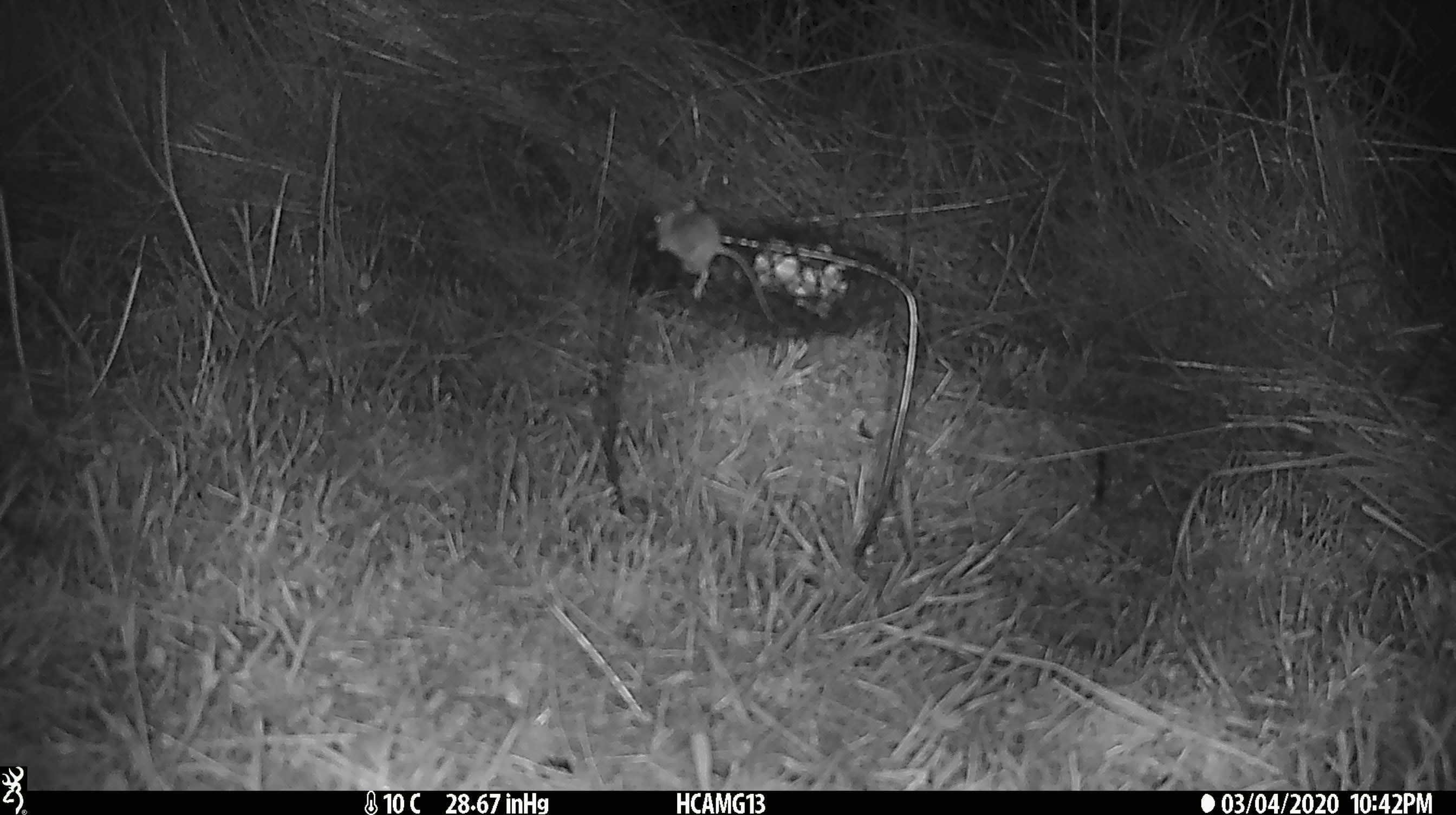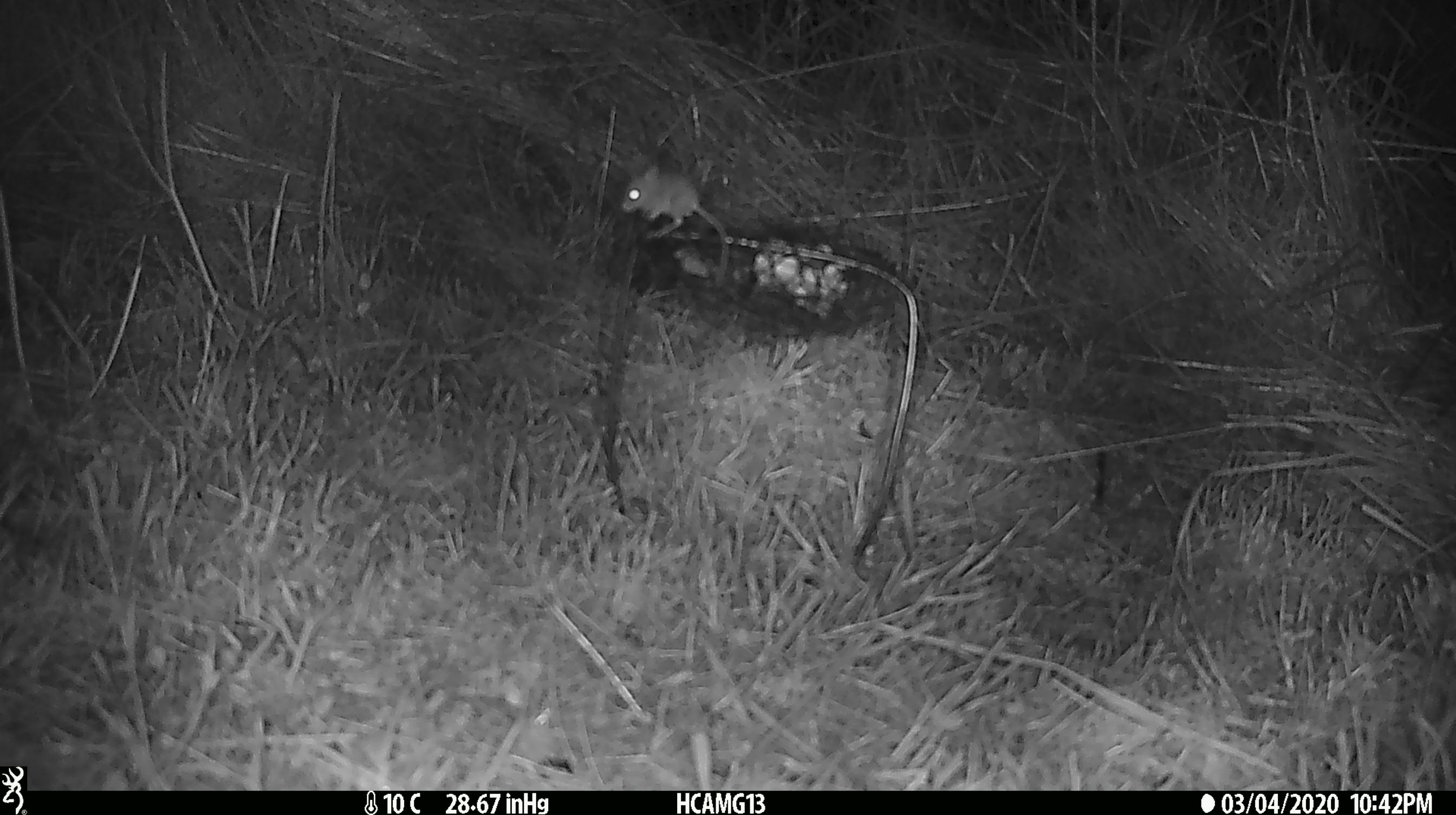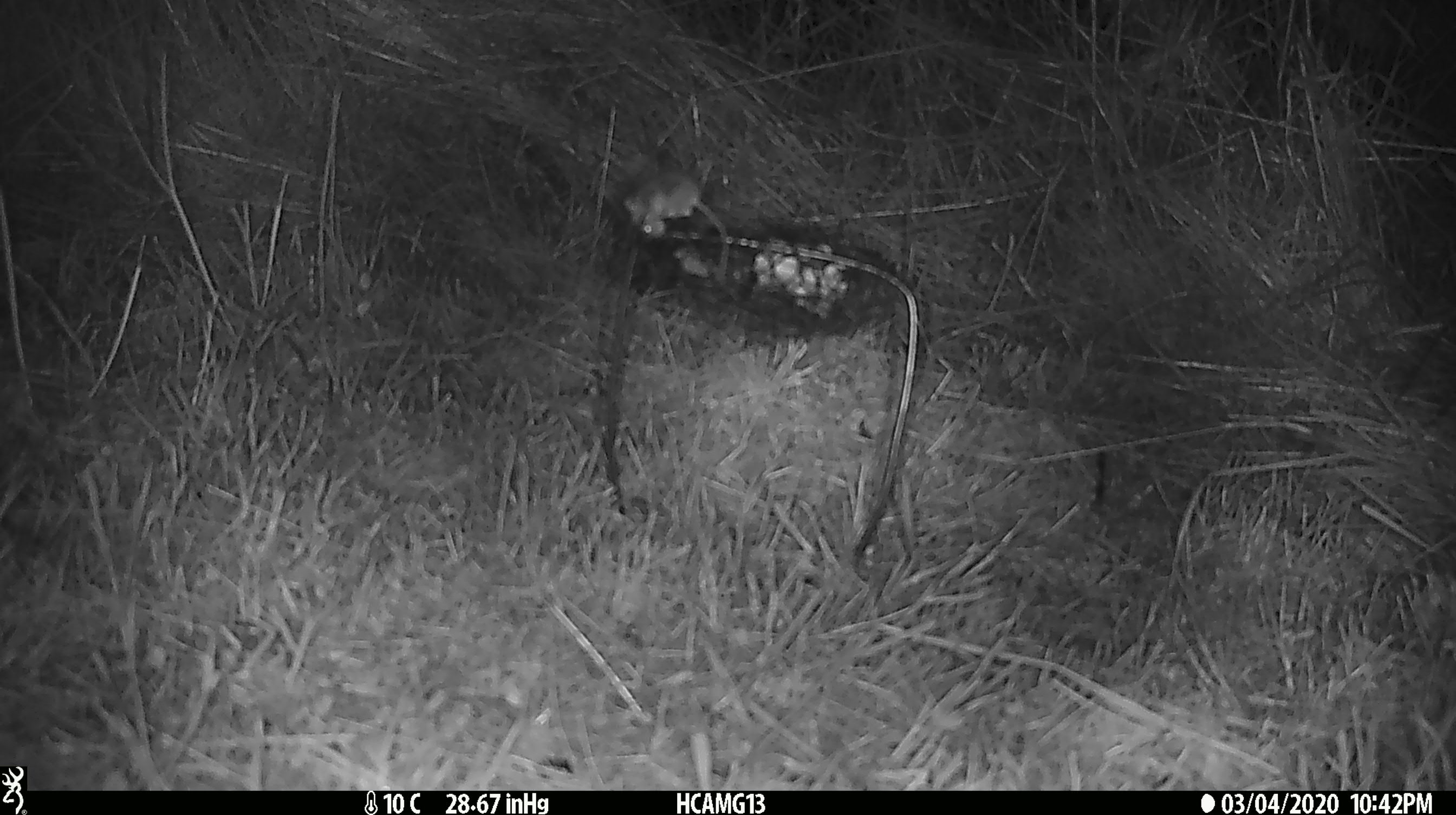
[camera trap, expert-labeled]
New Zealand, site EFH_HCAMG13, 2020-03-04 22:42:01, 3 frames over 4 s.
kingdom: Animalia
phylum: Chordata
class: Mammalia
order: Rodentia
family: Muridae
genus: Mus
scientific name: Mus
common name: mouse